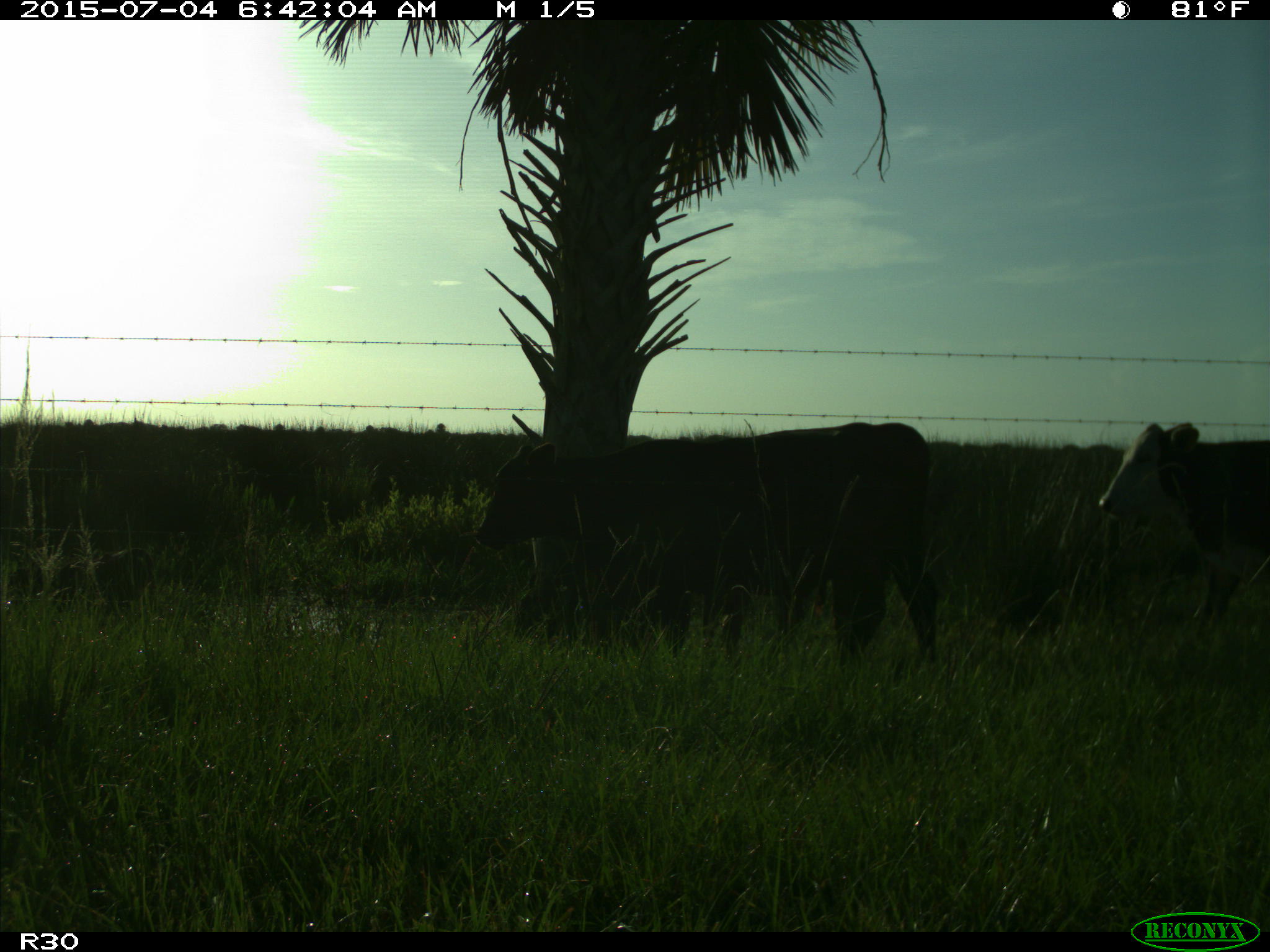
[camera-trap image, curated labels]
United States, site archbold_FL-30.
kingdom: Animalia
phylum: Chordata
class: Mammalia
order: Artiodactyla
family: Bovidae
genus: Bos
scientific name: Bos taurus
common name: domestic cow